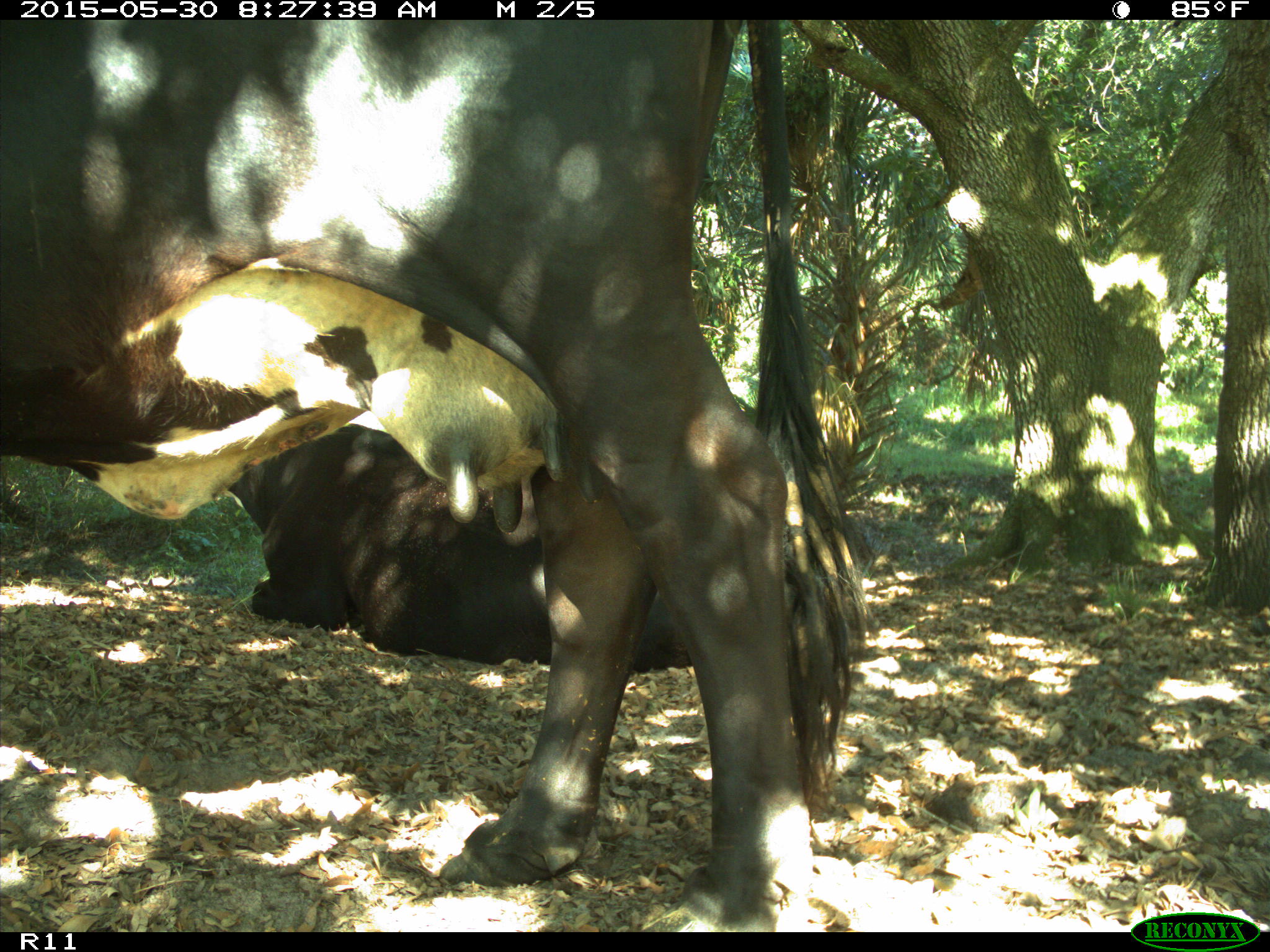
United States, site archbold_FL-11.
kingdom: Animalia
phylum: Chordata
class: Mammalia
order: Artiodactyla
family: Bovidae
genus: Bos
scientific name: Bos taurus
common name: domestic cow